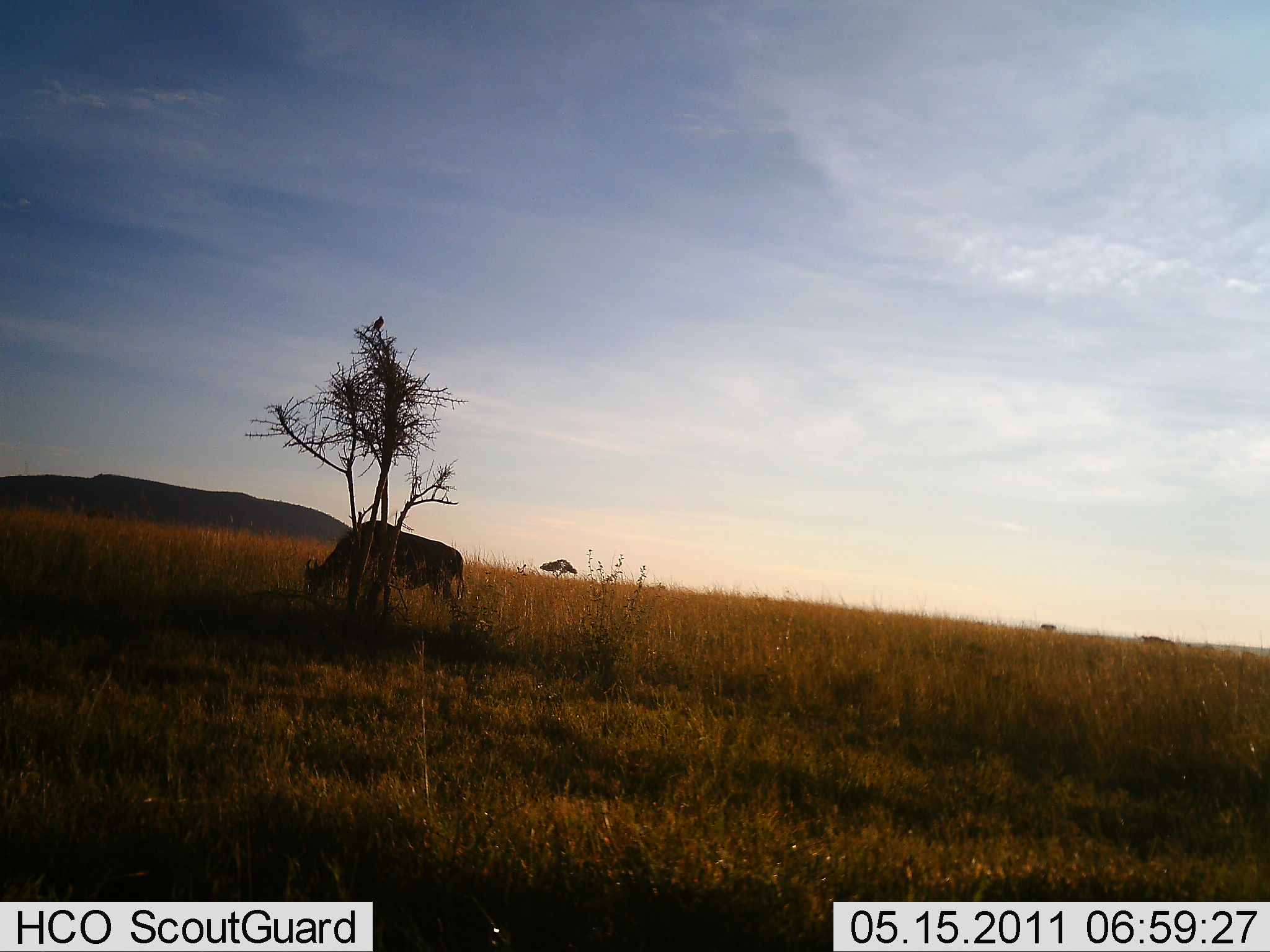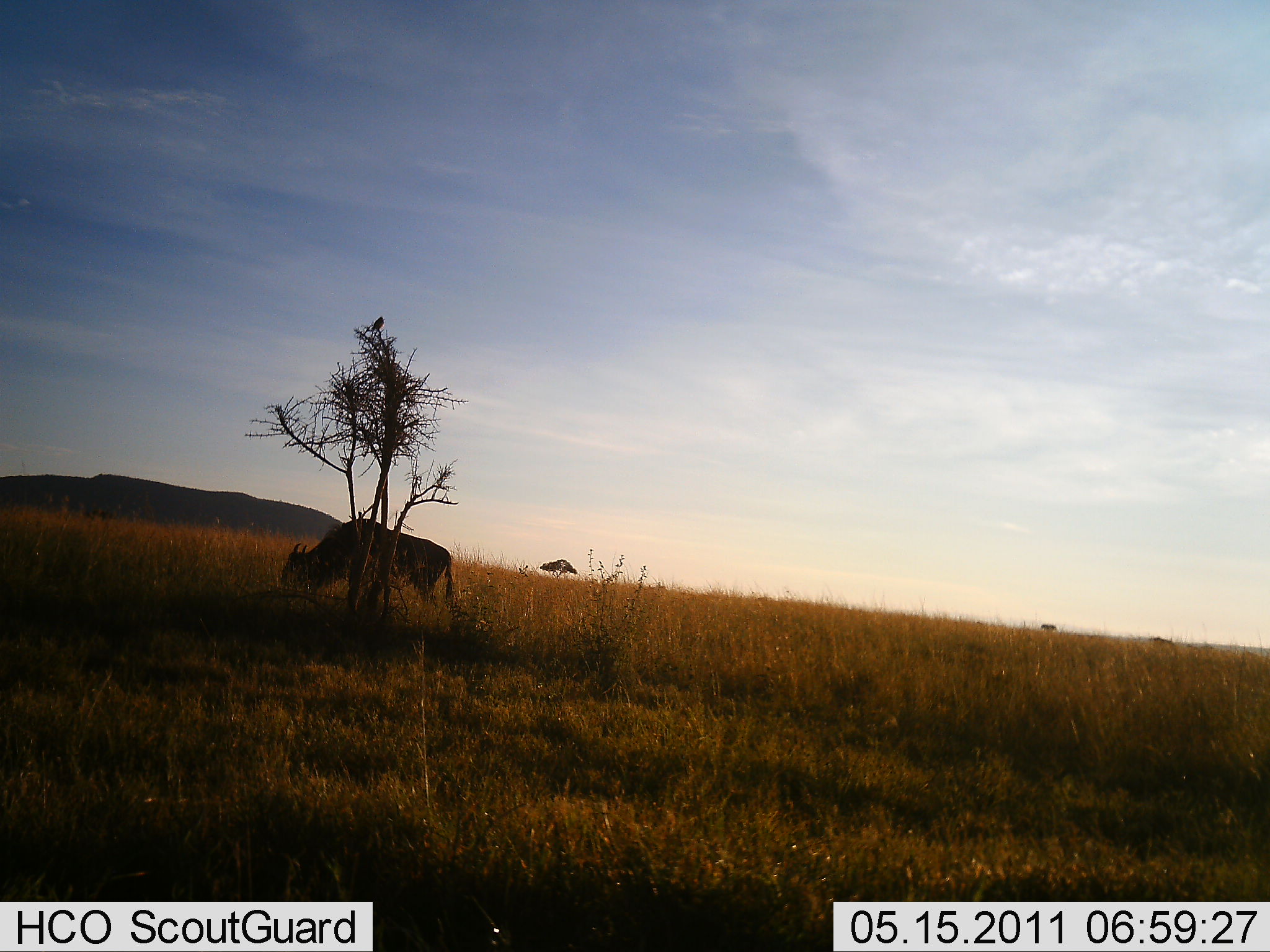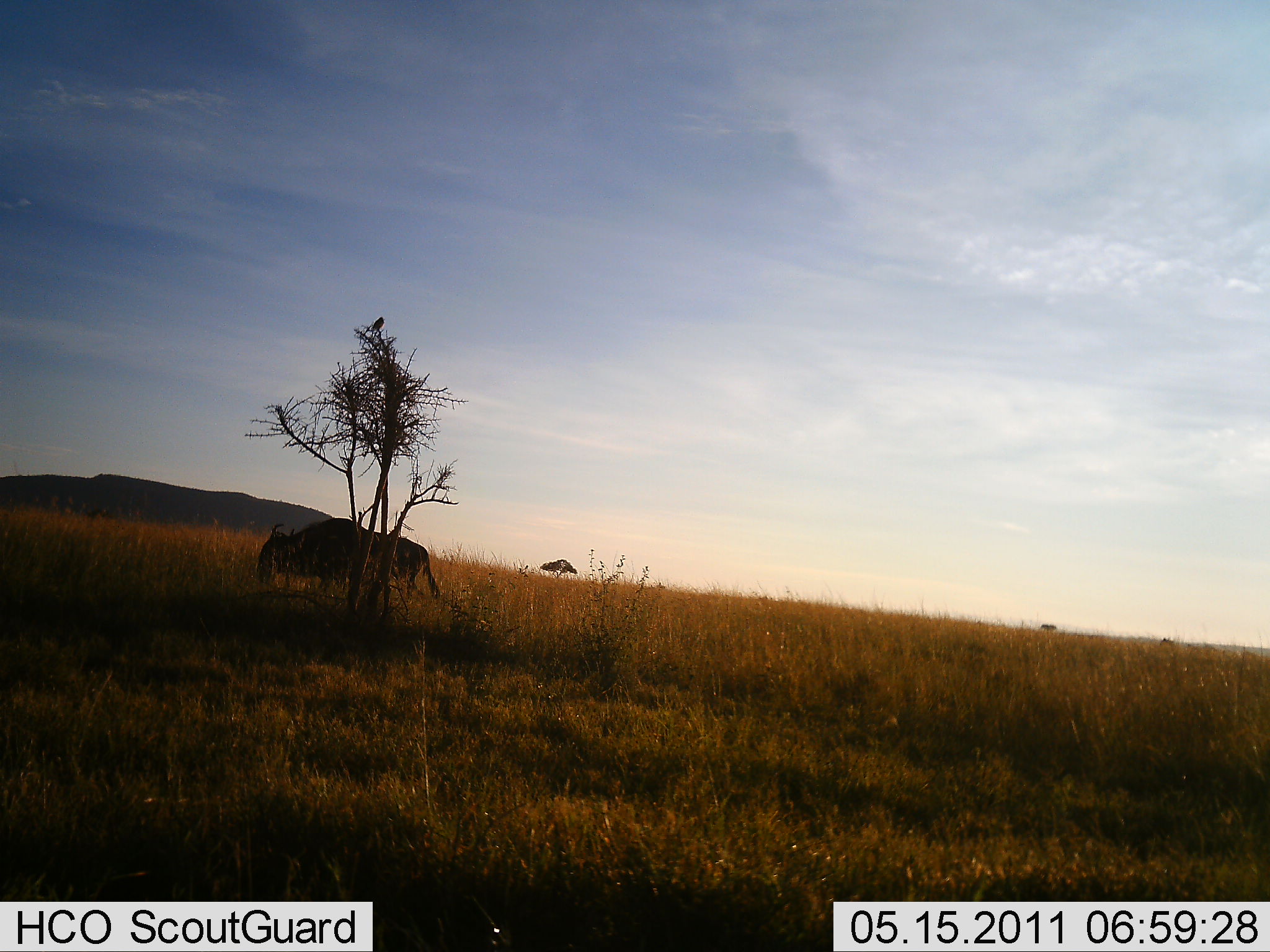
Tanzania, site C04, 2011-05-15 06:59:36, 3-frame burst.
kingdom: Animalia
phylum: Chordata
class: Mammalia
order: Artiodactyla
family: Bovidae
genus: Connochaetes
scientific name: Connochaetes taurinus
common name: blue wildebeest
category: wildebeest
Wildebeest (blue wildebeest) (Connochaetes taurinus), count 1. Behavior (volunteer vote fractions): standing 8%, resting 0%, moving 46%, interacting 0%. Young present (vote fraction): 0%. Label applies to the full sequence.